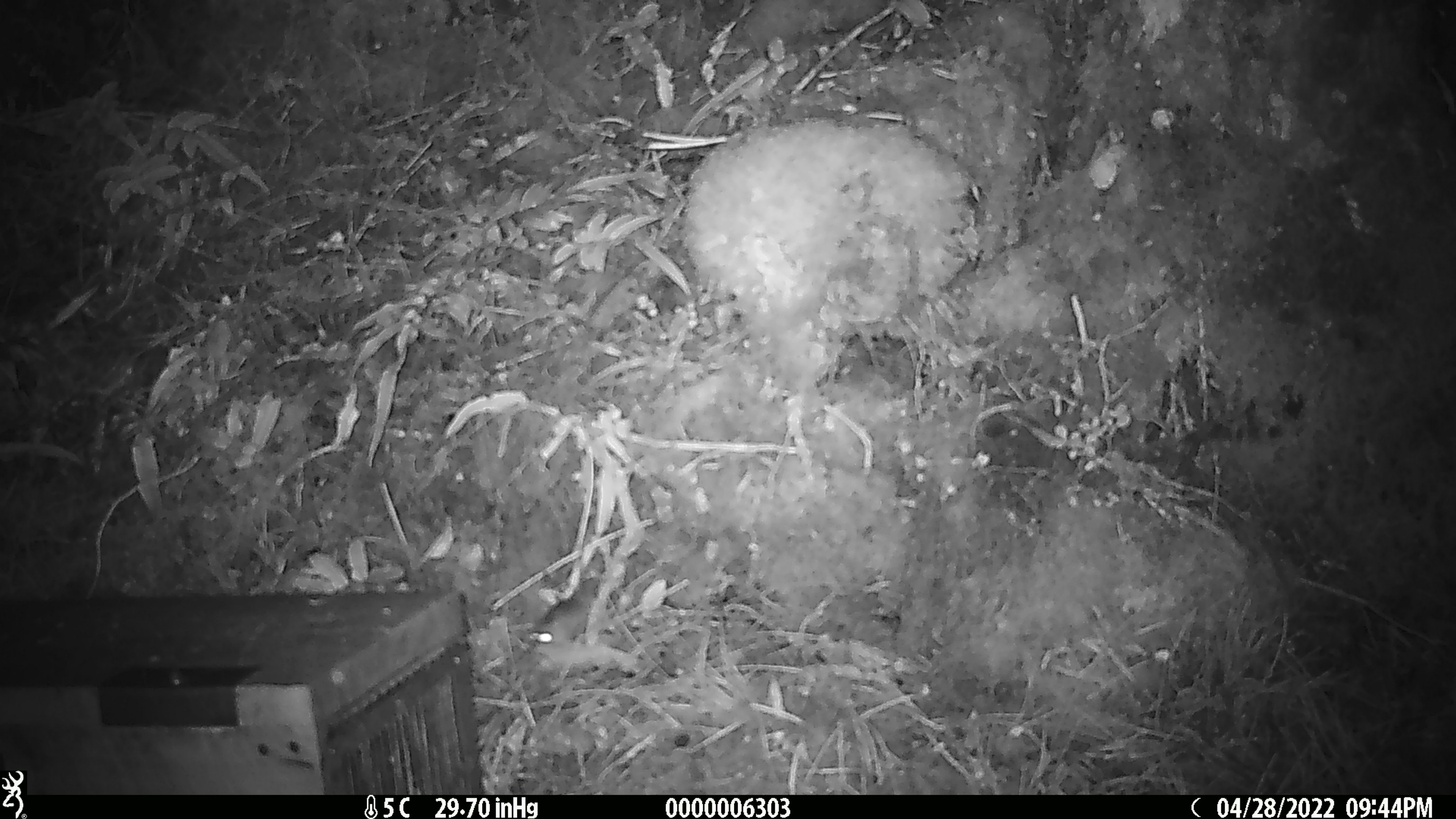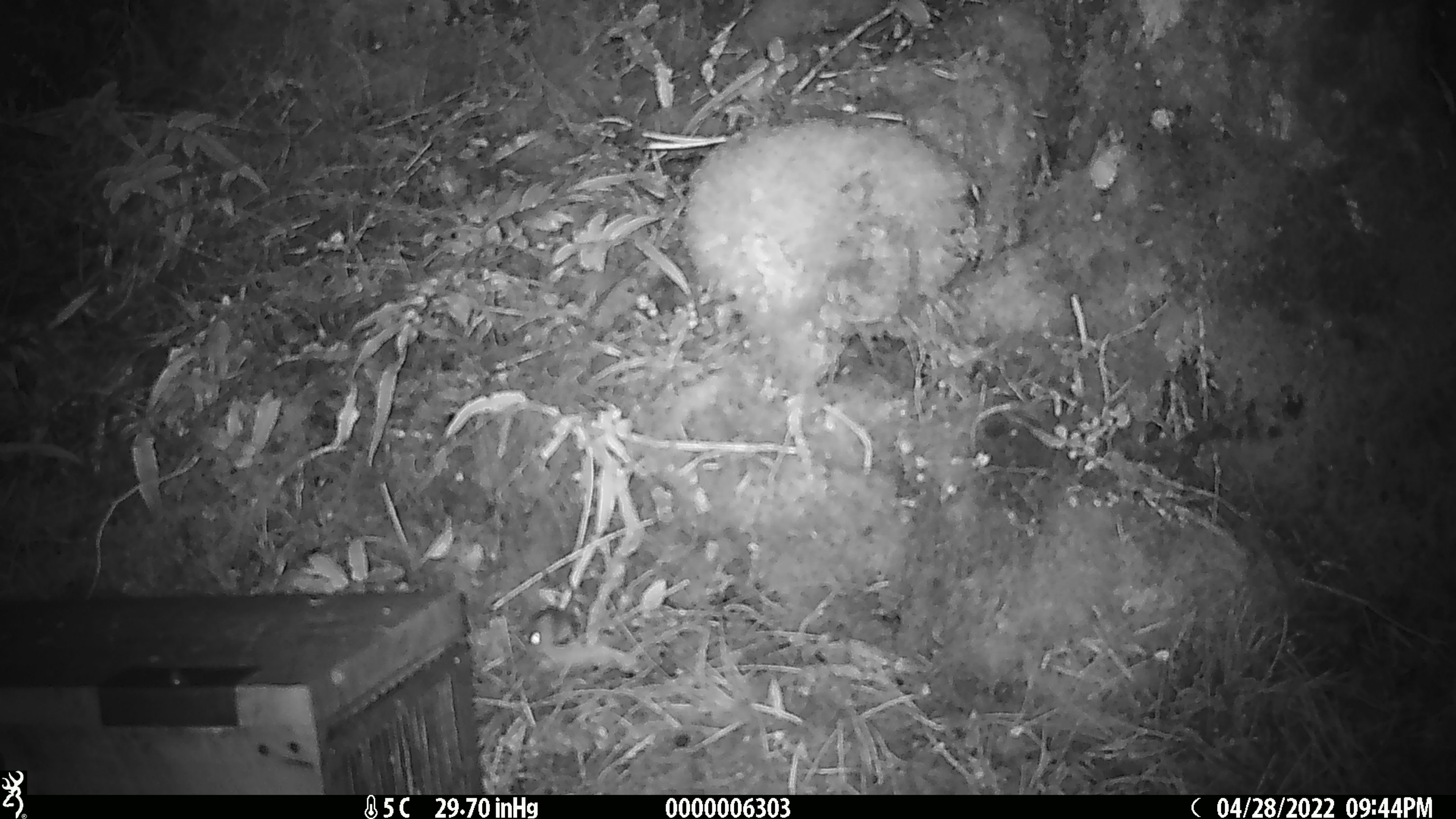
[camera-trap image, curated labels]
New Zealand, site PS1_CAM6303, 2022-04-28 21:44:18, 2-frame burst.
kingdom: Animalia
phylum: Chordata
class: Mammalia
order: Rodentia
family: Muridae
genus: Mus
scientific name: Mus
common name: mouse